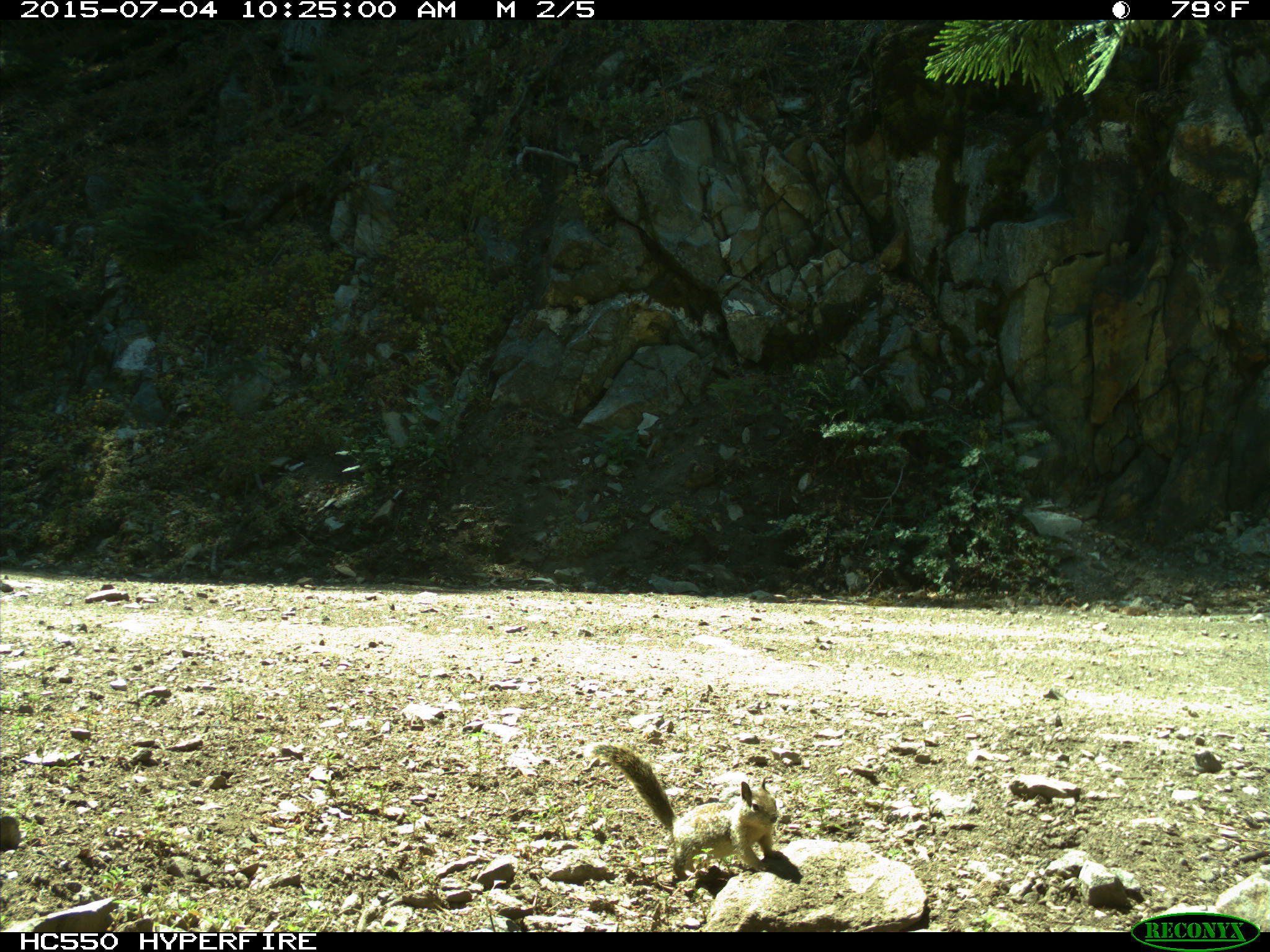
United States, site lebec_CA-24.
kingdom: Animalia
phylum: Chordata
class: Mammalia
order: Rodentia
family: Sciuridae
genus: Otospermophilus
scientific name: Otospermophilus beecheyi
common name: california ground squirrel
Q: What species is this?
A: Otospermophilus beecheyi (california ground squirrel).